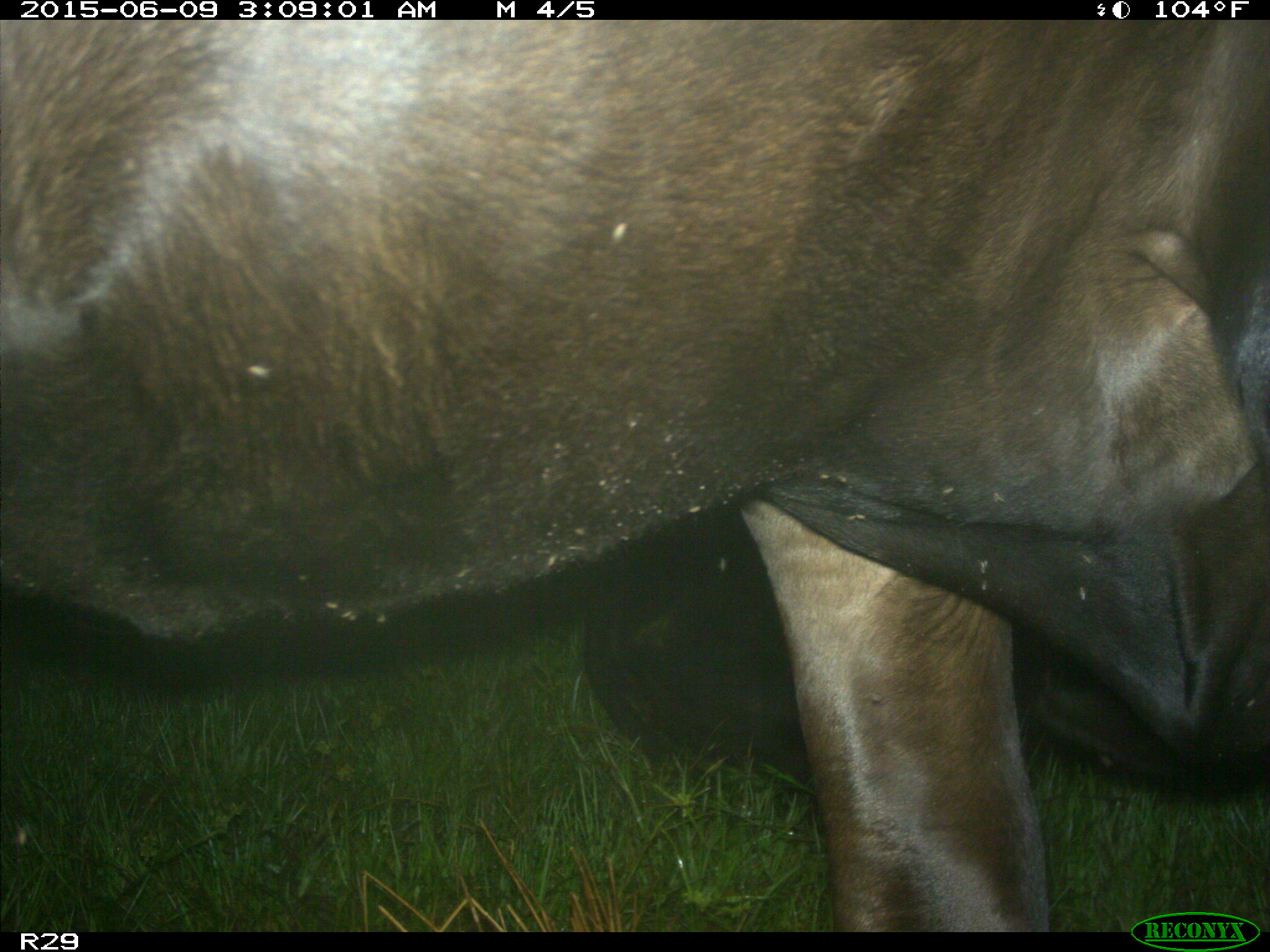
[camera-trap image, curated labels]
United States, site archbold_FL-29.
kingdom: Animalia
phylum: Chordata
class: Mammalia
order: Artiodactyla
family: Bovidae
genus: Bos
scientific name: Bos taurus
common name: domestic cow